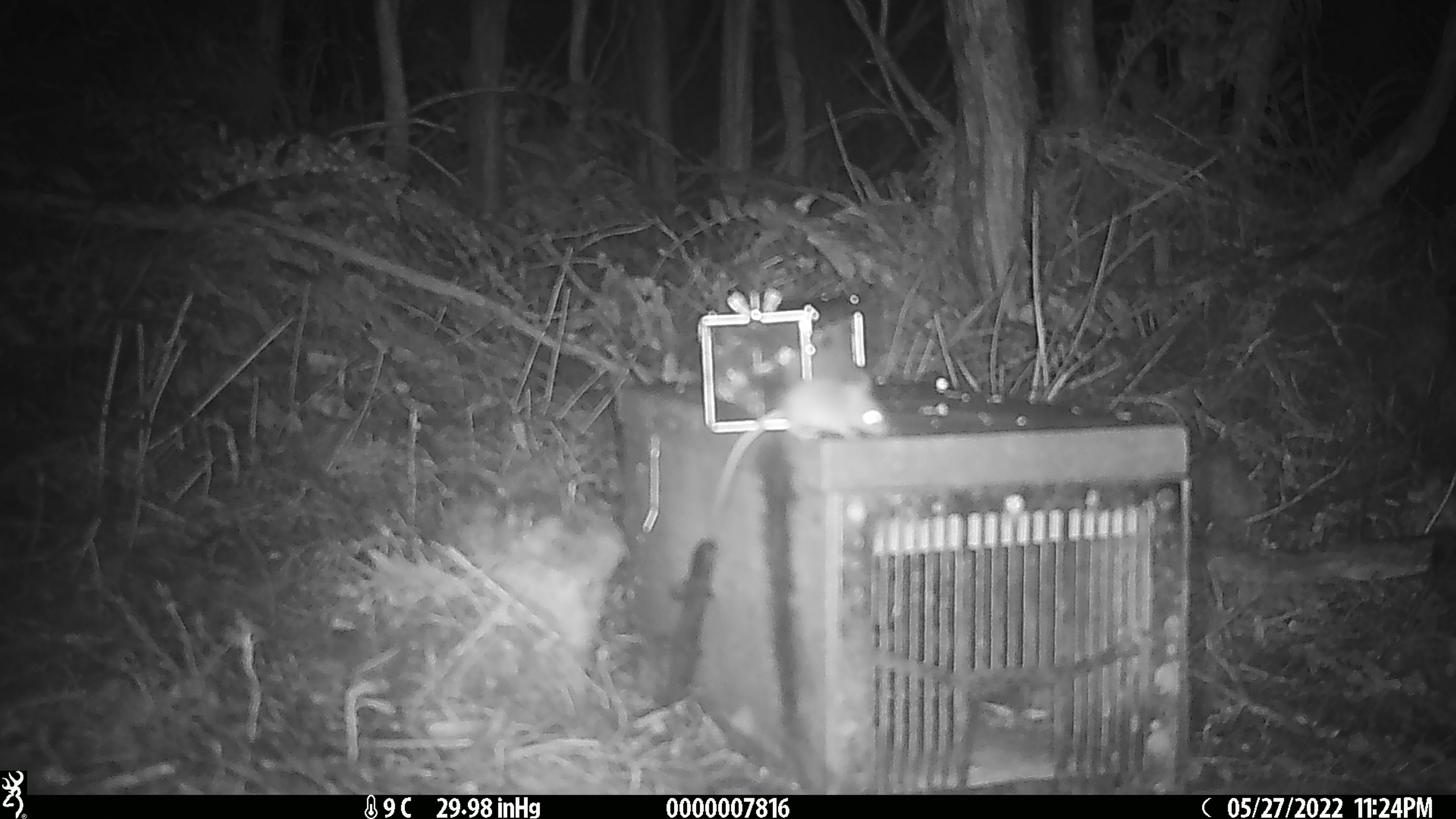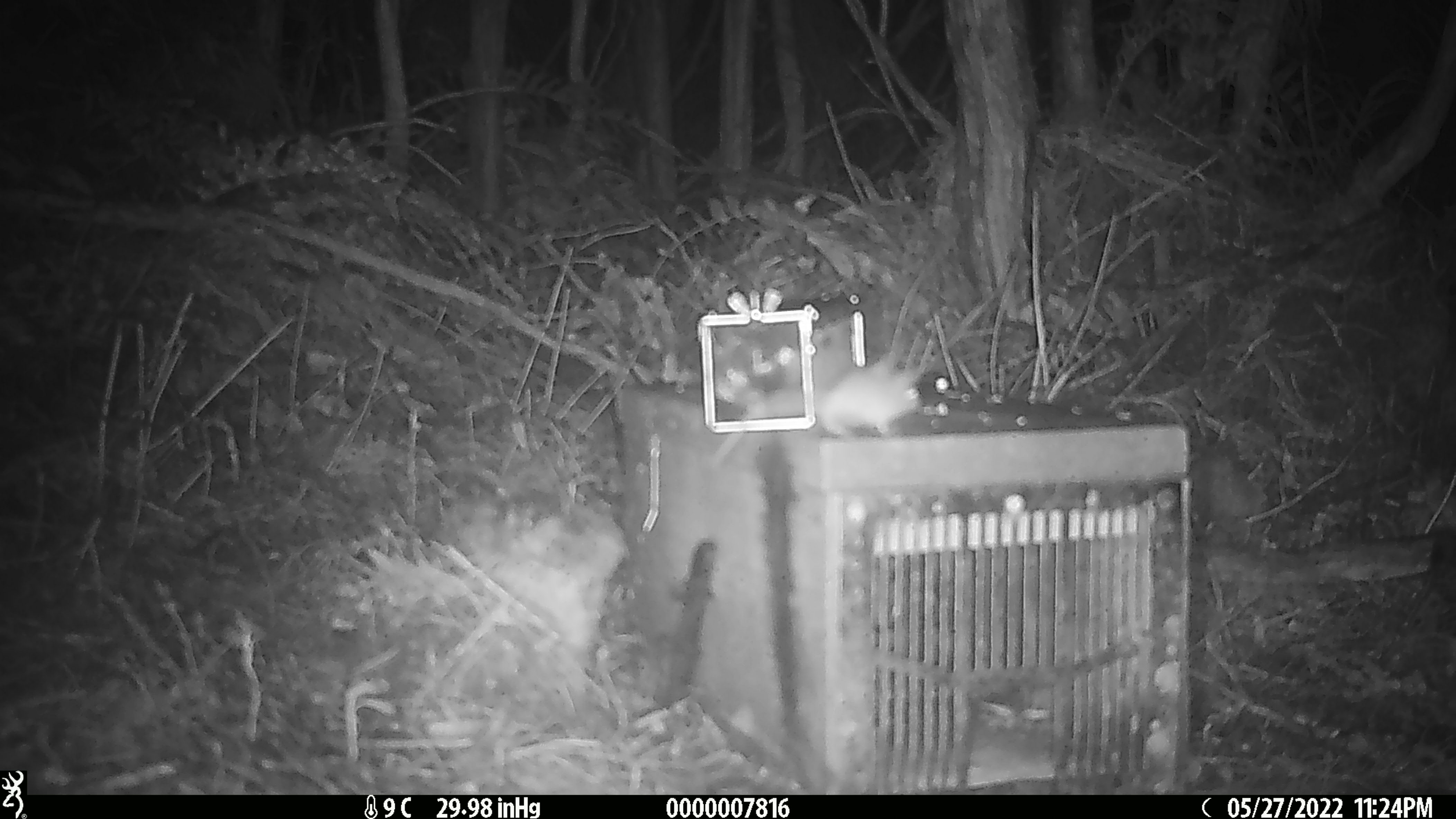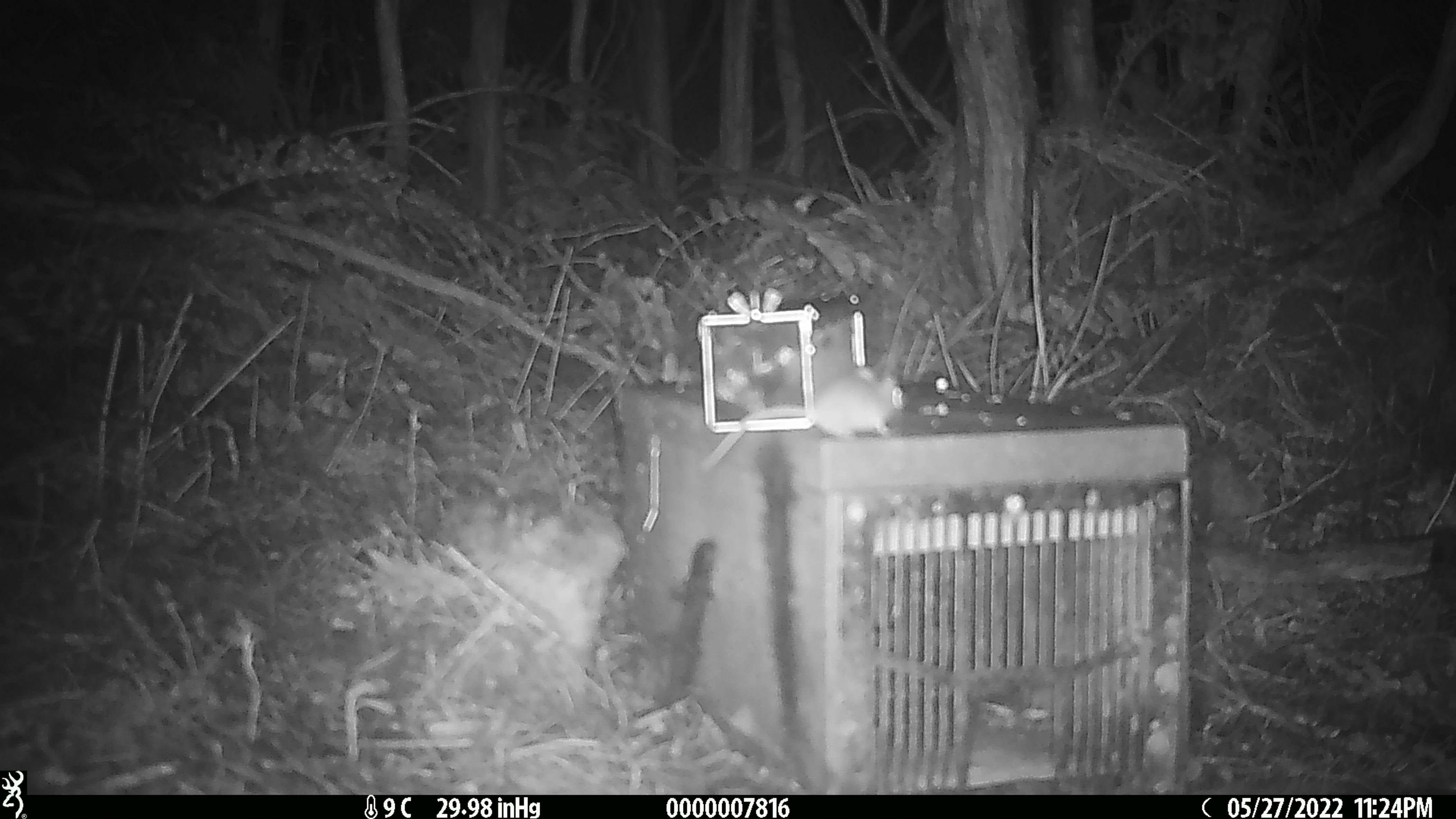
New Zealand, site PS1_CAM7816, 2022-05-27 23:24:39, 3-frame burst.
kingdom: Animalia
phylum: Chordata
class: Mammalia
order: Rodentia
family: Muridae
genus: Mus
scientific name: Mus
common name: mouse